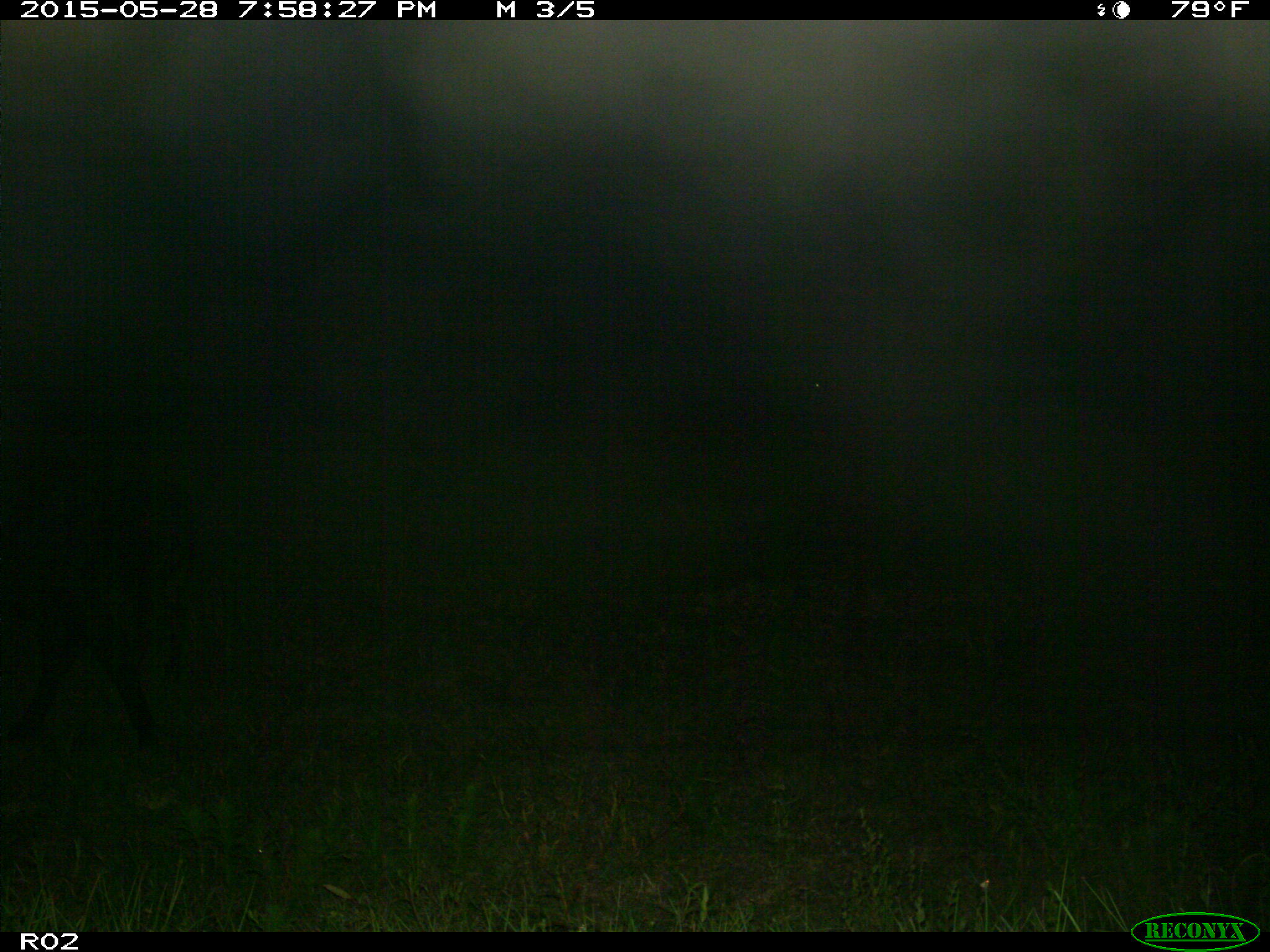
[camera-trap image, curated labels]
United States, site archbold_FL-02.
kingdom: Animalia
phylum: Chordata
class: Mammalia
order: Artiodactyla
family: Bovidae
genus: Bos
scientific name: Bos taurus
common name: domestic cow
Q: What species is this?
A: Bos taurus (domestic cow).